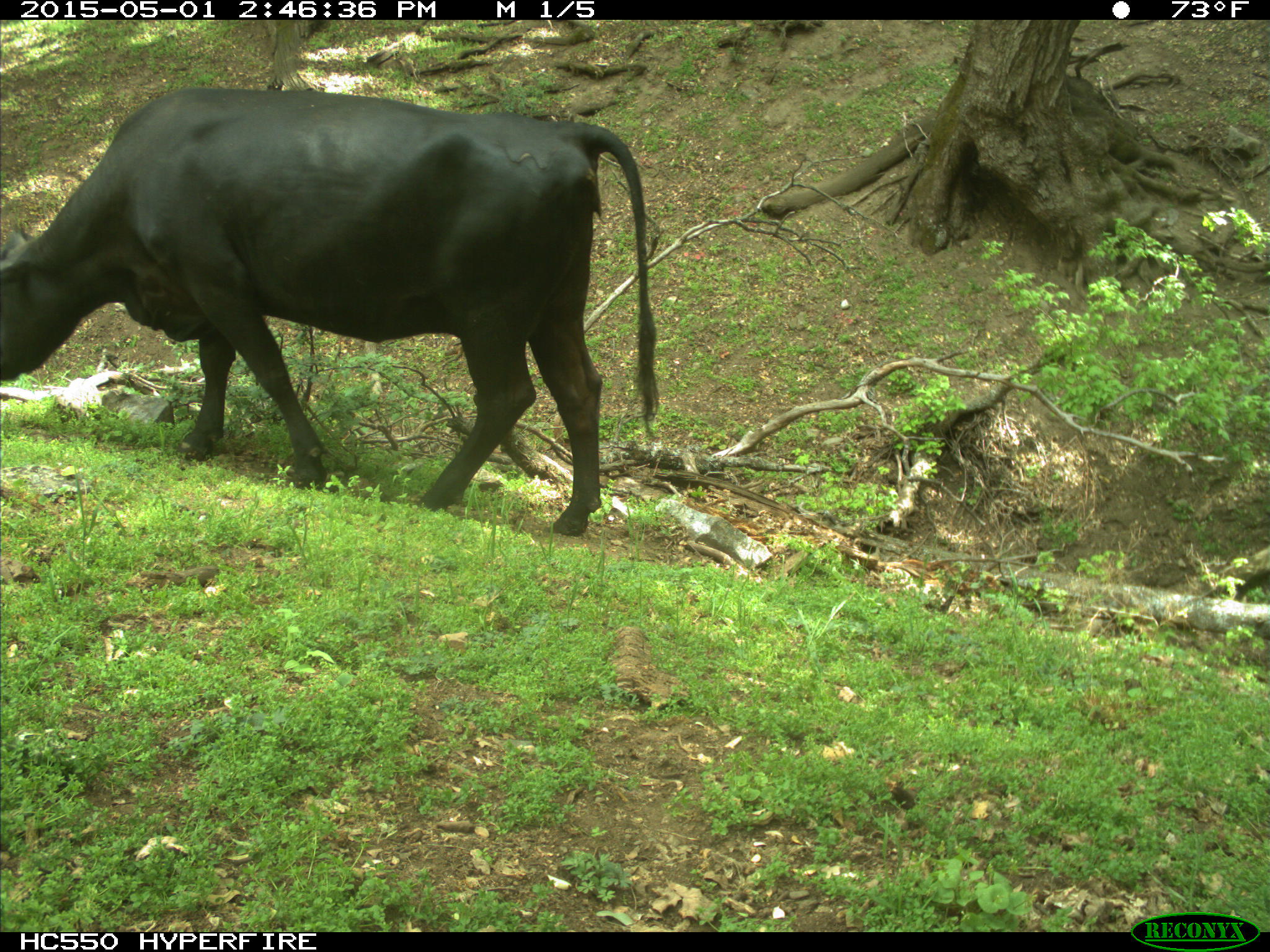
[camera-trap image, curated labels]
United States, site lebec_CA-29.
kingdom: Animalia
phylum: Chordata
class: Mammalia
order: Artiodactyla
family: Bovidae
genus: Bos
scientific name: Bos taurus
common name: domestic cow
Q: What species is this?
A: Bos taurus (domestic cow).